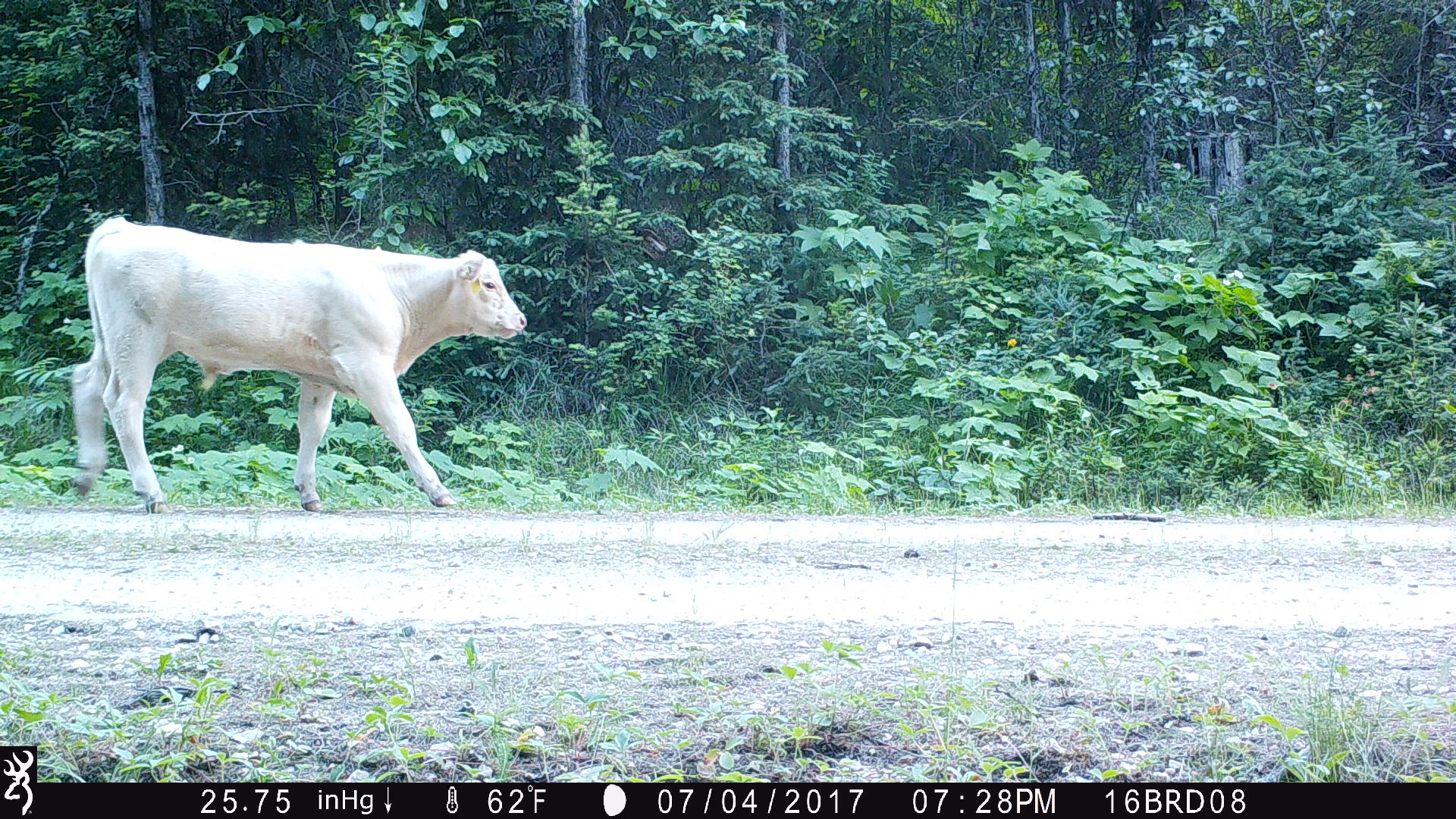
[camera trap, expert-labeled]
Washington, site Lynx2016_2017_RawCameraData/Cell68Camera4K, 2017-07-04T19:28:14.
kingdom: Animalia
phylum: Chordata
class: Mammalia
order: Artiodactyla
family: Bovidae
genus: Bos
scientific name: Bos taurus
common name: domestic cattle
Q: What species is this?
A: Domestic cattle (Bos taurus).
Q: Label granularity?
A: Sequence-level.